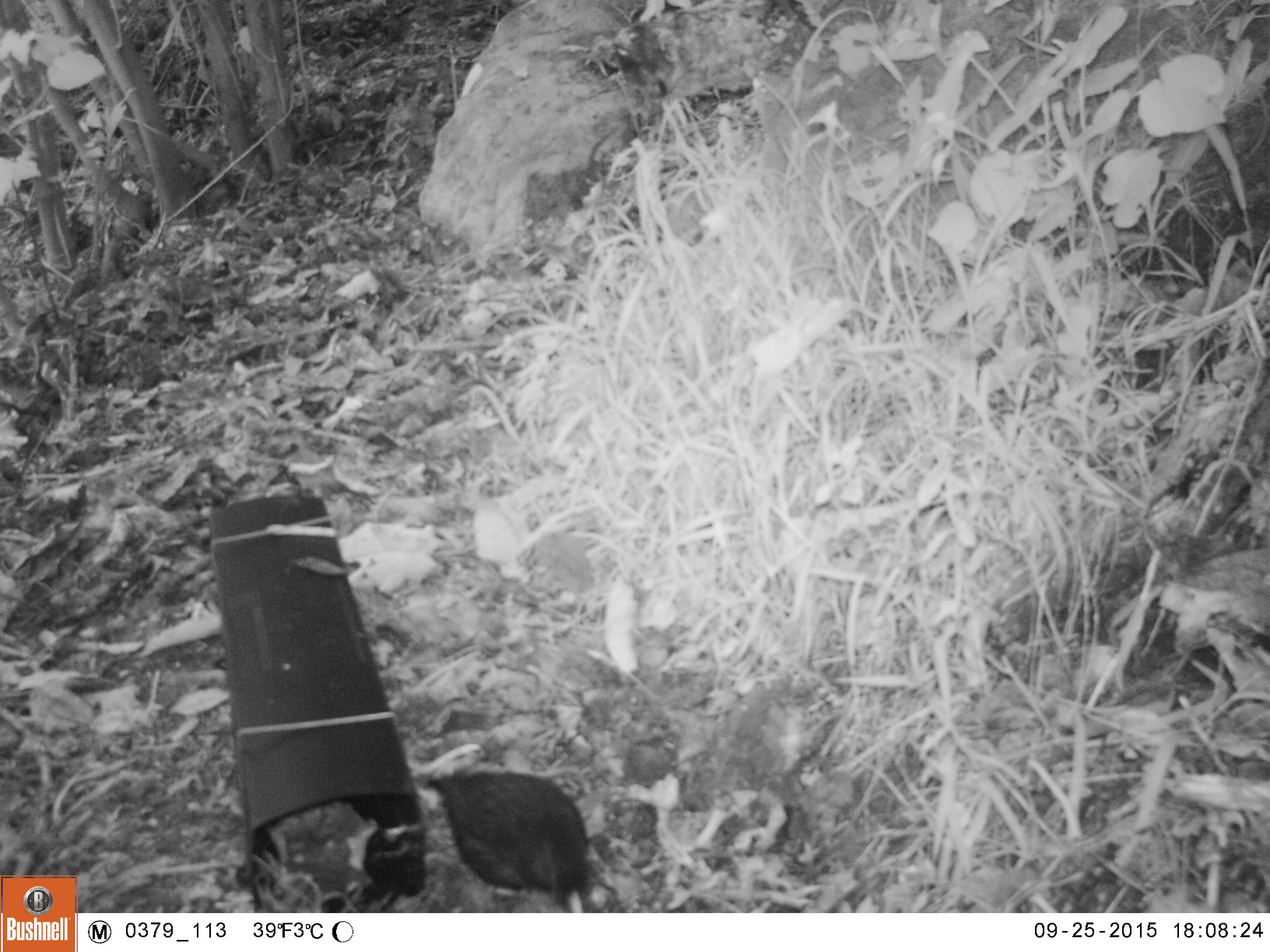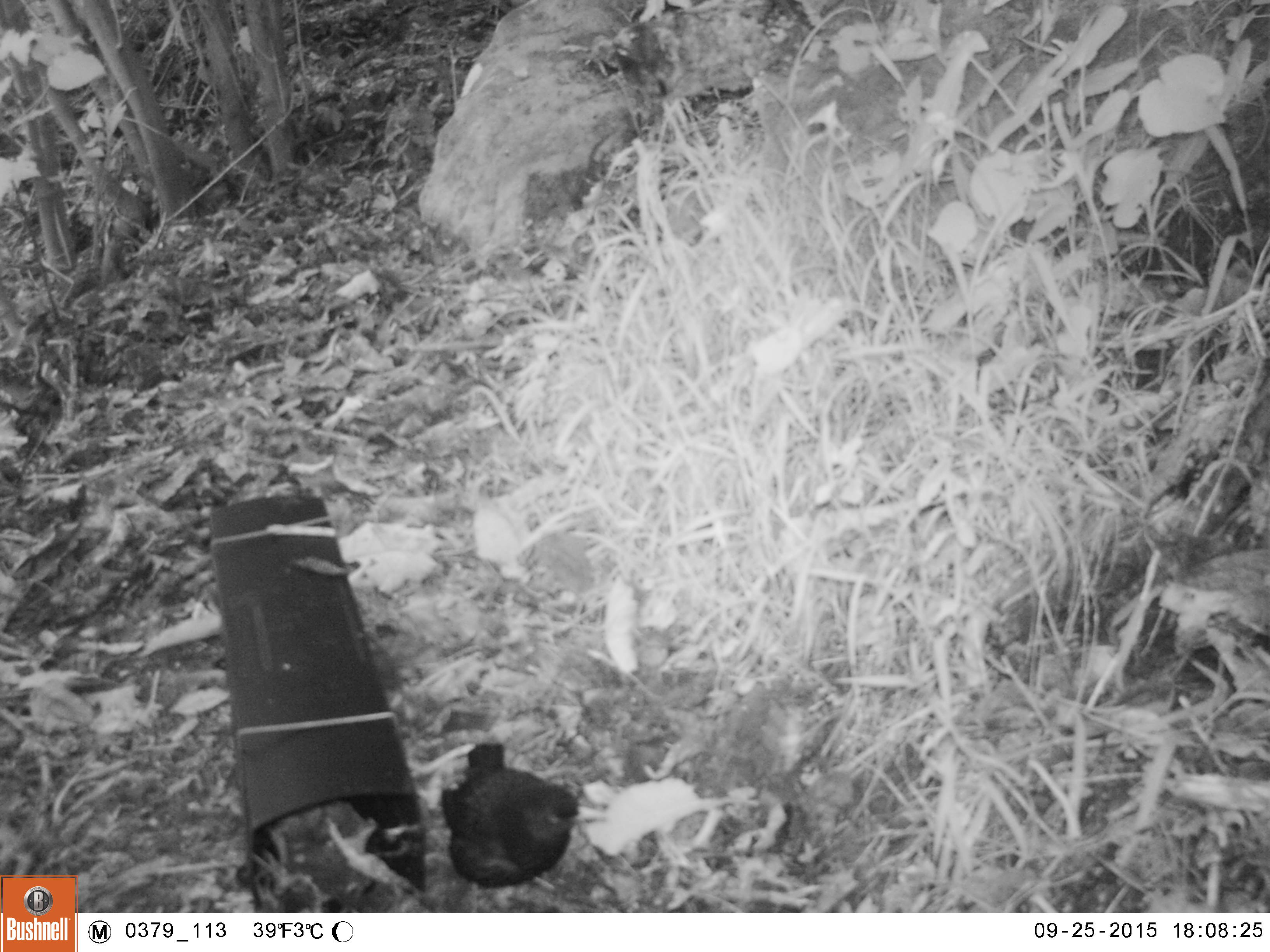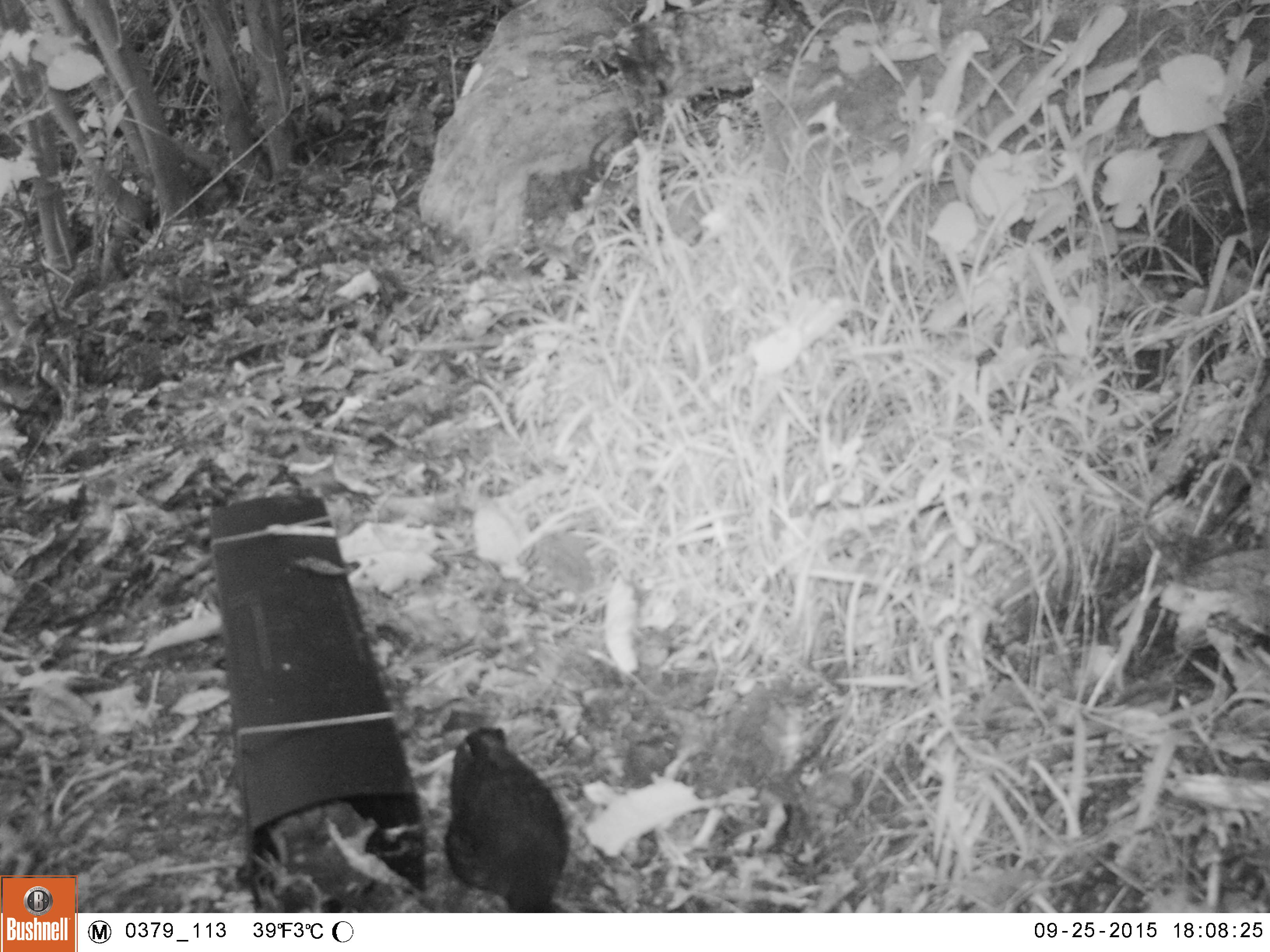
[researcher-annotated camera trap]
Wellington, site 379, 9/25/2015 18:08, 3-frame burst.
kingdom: Animalia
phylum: Chordata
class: Aves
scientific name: Aves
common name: bird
Bird (Aves).